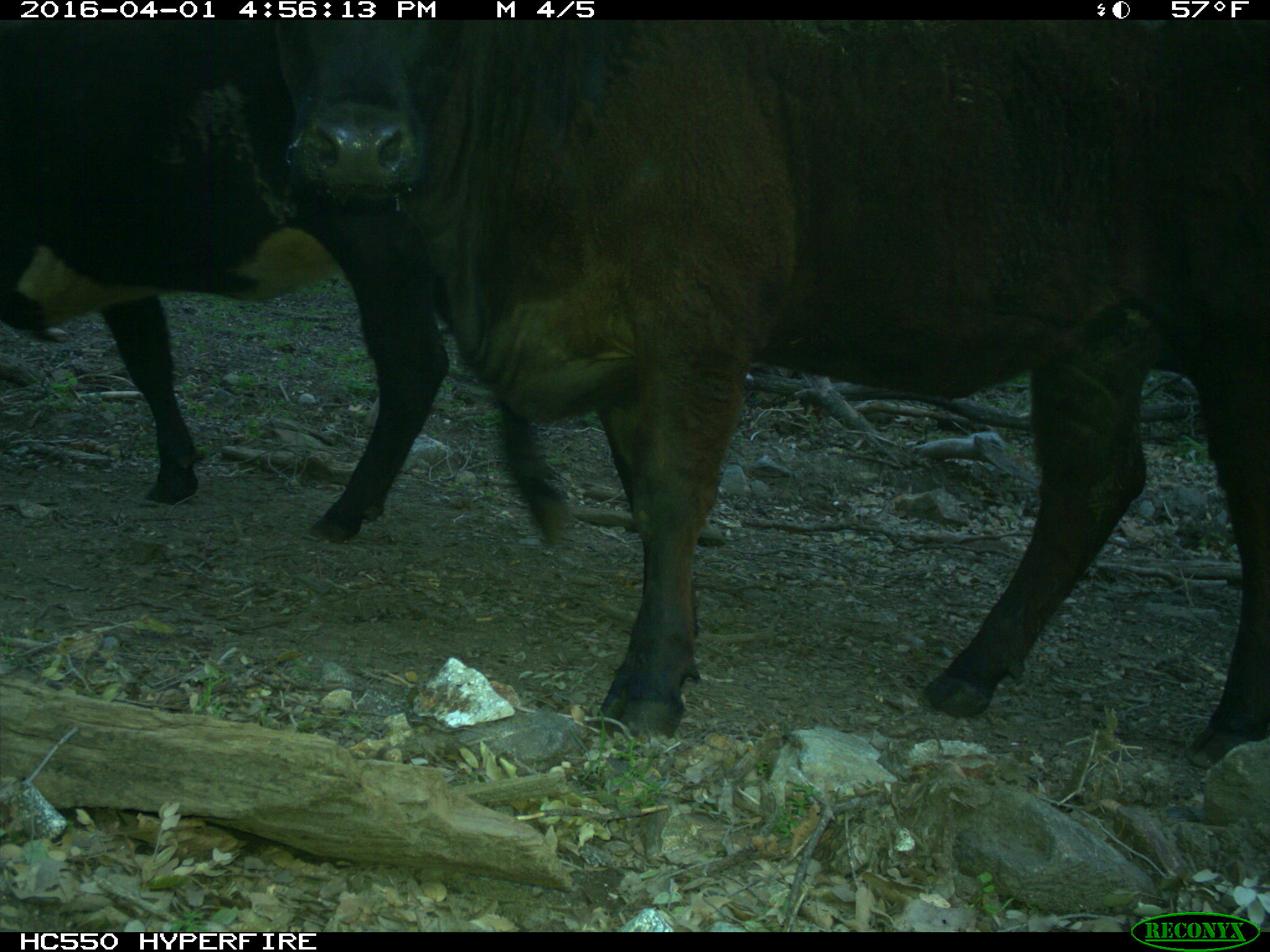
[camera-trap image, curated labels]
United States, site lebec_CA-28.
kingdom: Animalia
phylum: Chordata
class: Mammalia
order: Artiodactyla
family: Bovidae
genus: Bos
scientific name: Bos taurus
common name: domestic cow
Bos taurus (domestic cow).